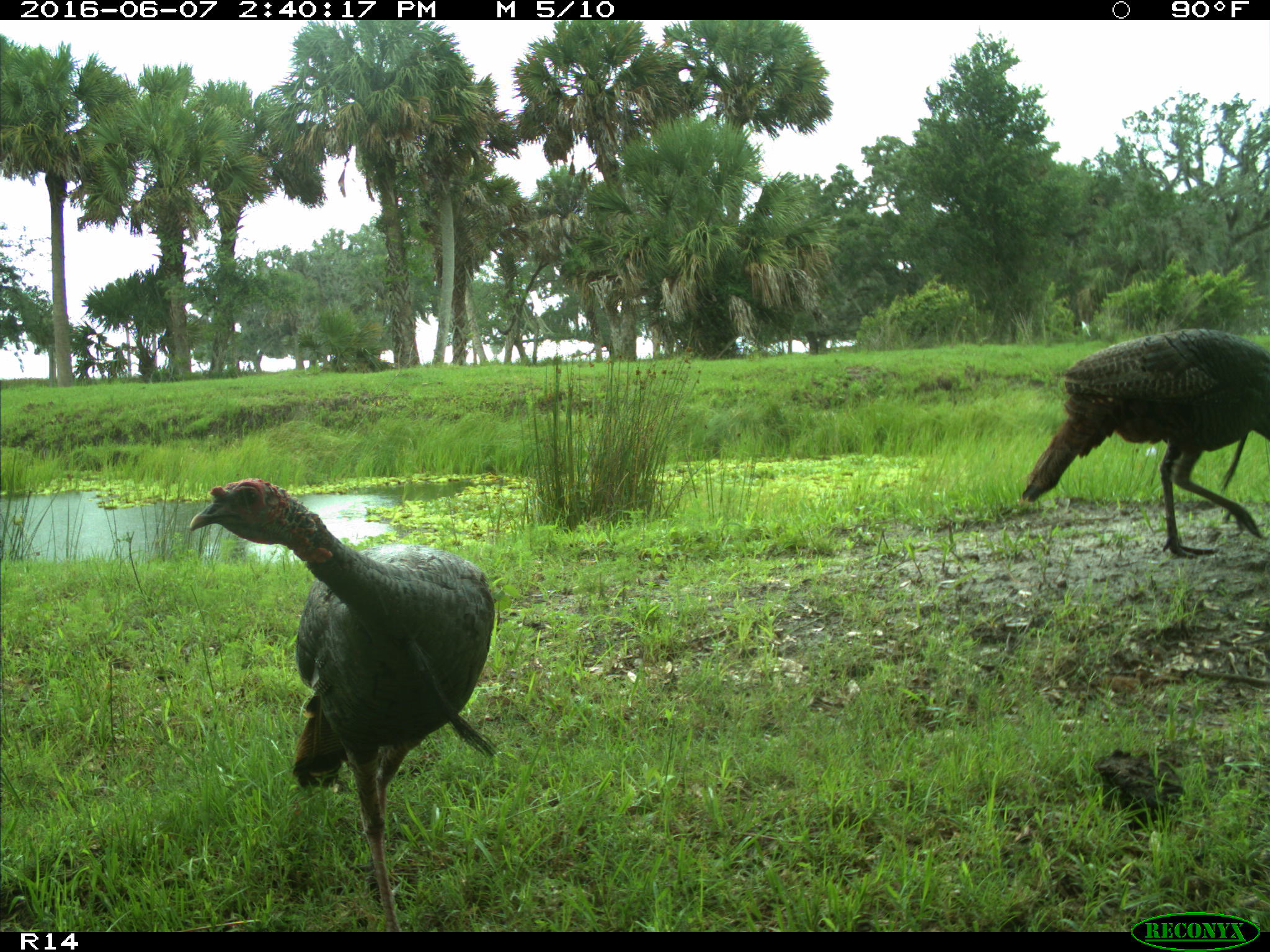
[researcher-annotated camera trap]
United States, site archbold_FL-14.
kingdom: Animalia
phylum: Chordata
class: Aves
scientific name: Aves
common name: birds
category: unidentified bird